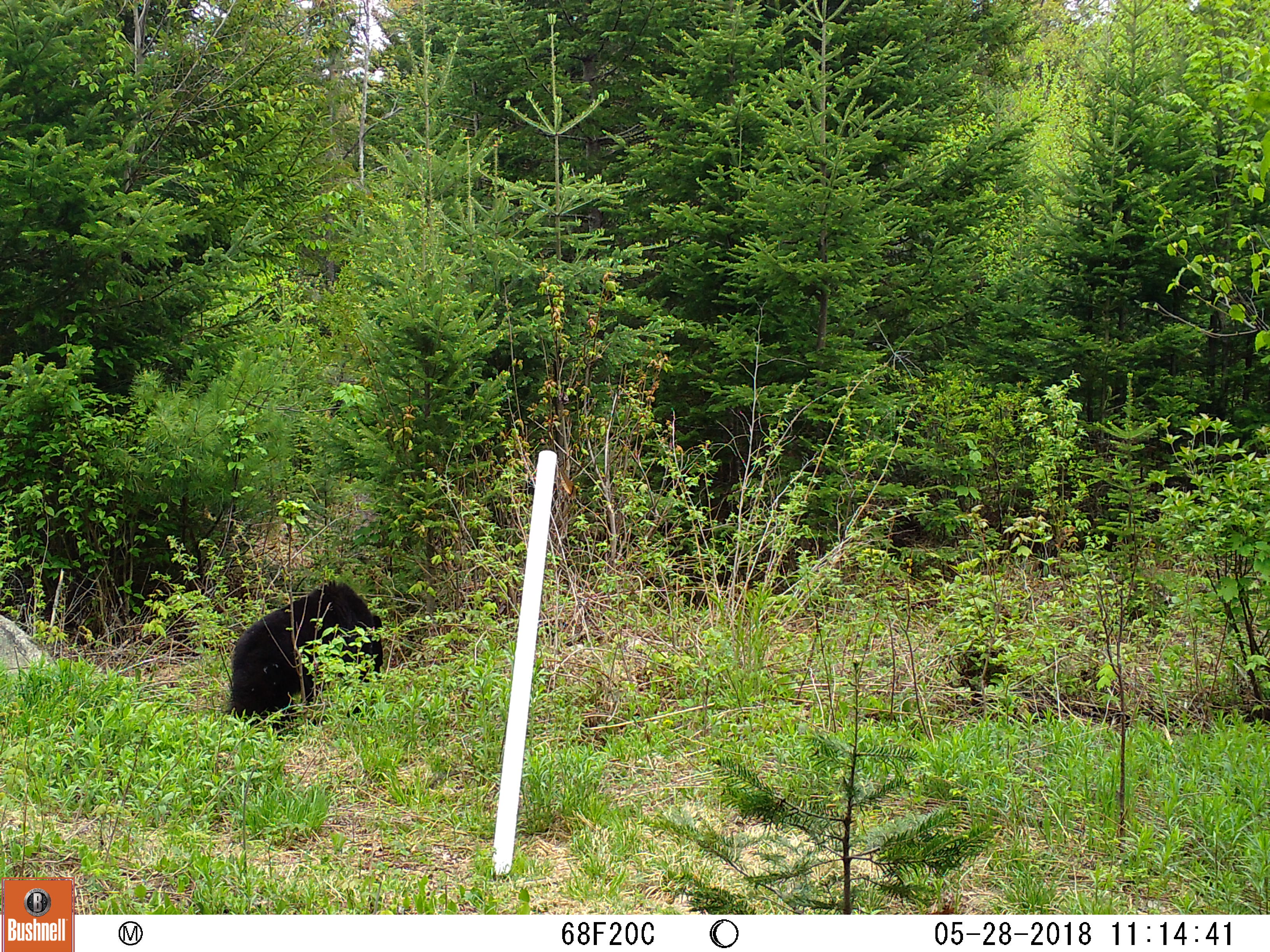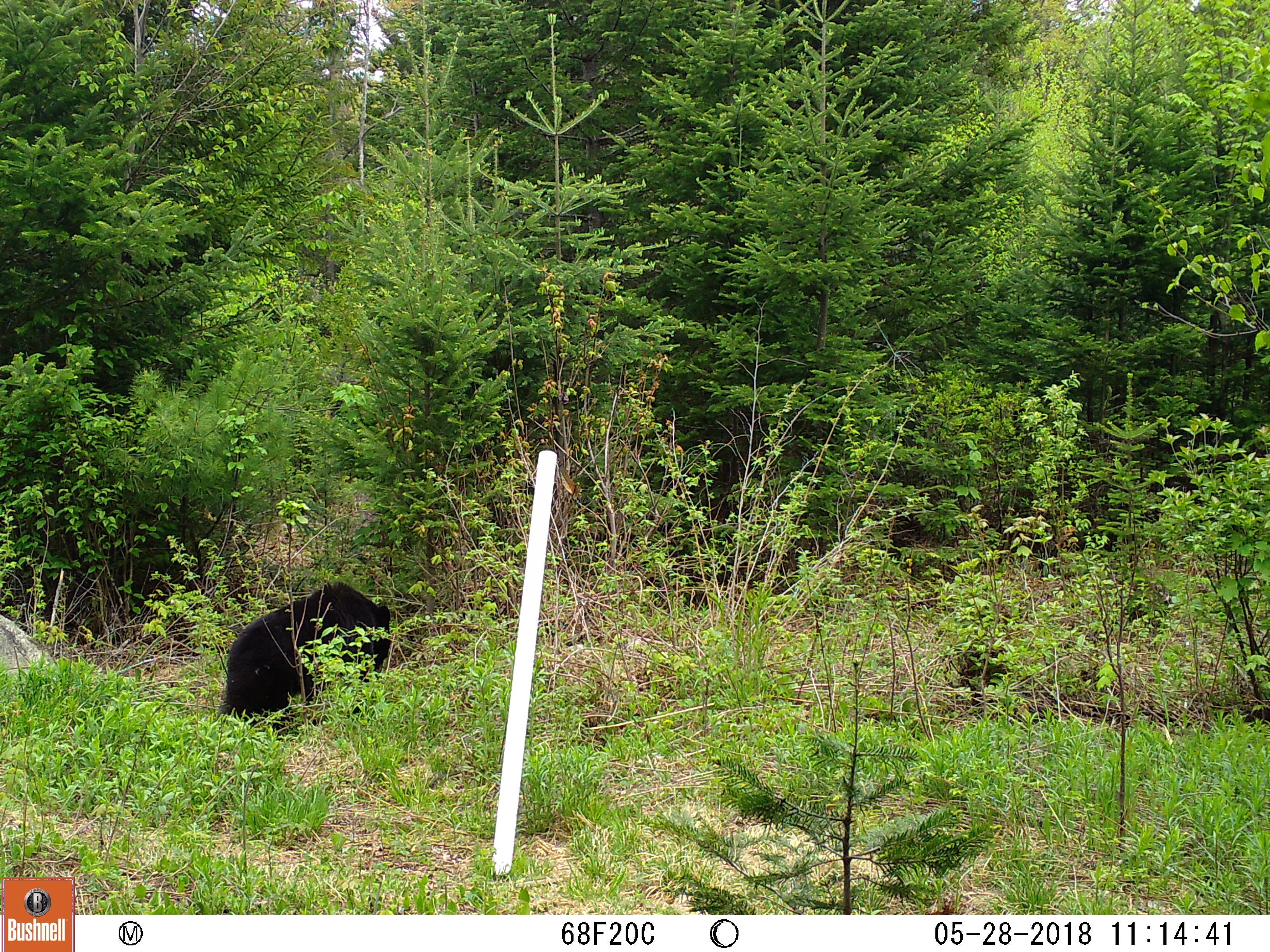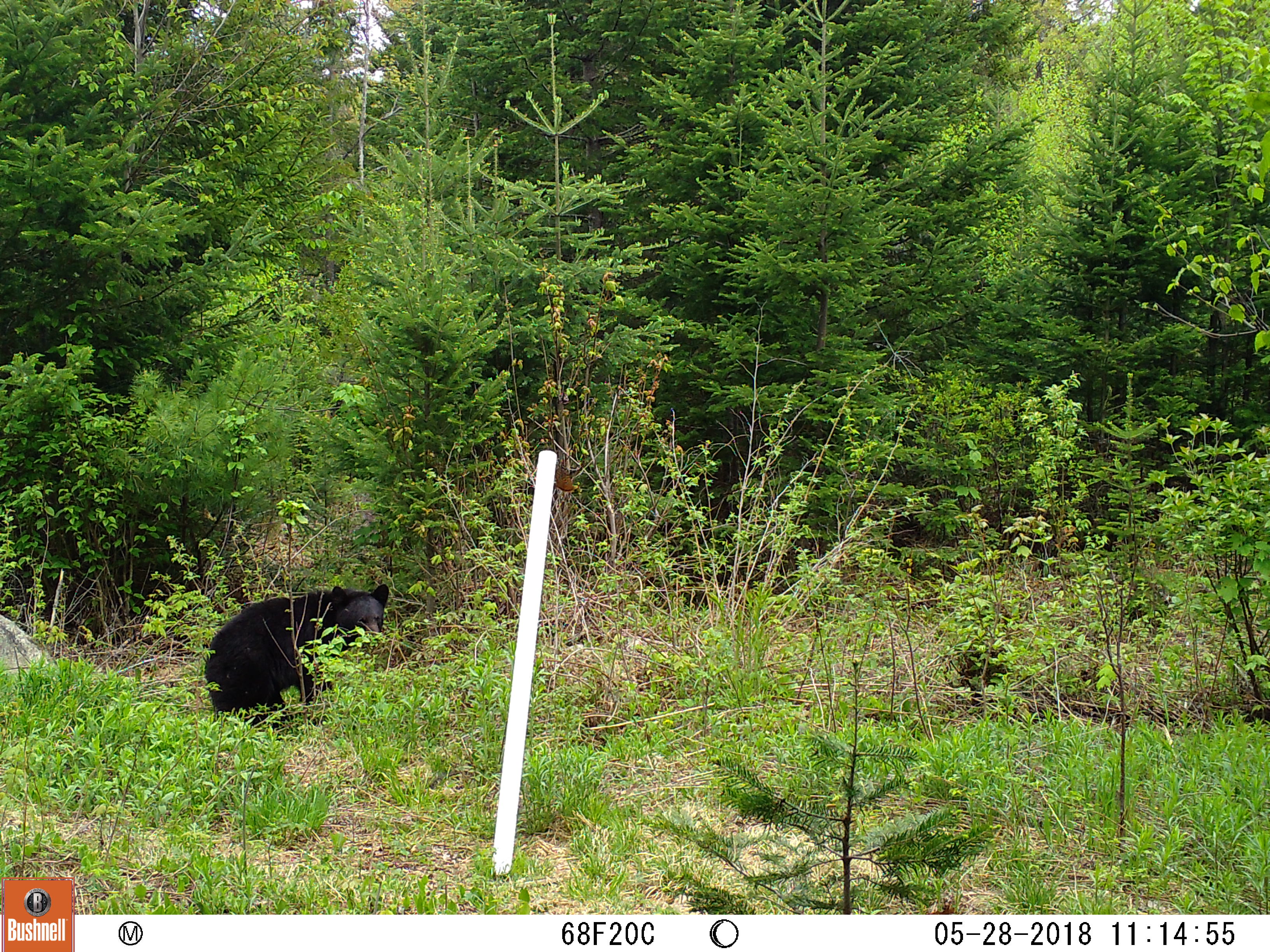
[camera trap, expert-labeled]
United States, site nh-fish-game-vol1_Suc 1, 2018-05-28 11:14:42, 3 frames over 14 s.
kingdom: Animalia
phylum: Chordata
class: Mammalia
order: Carnivora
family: Ursidae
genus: Ursus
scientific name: Ursus americanus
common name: black bear